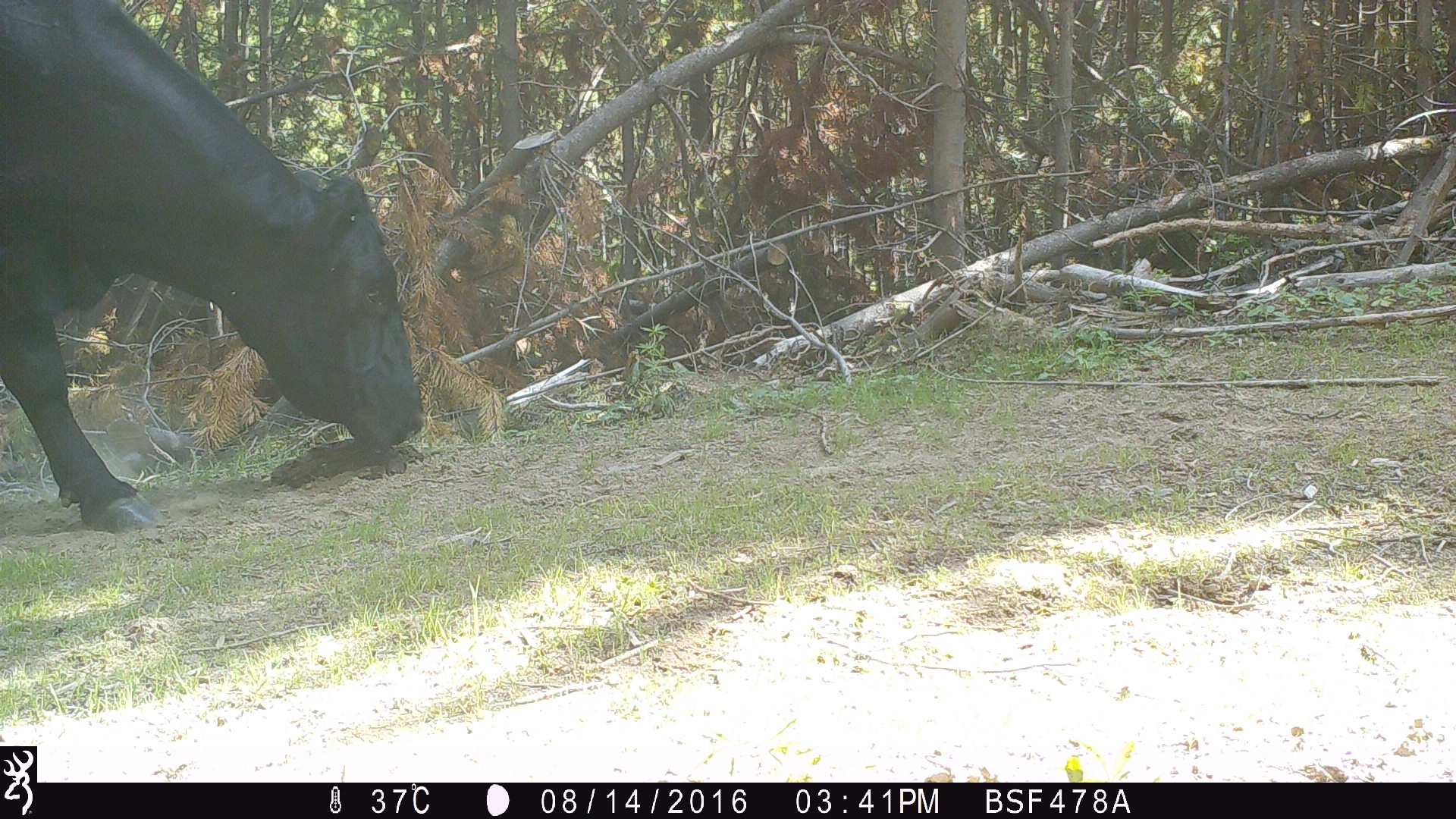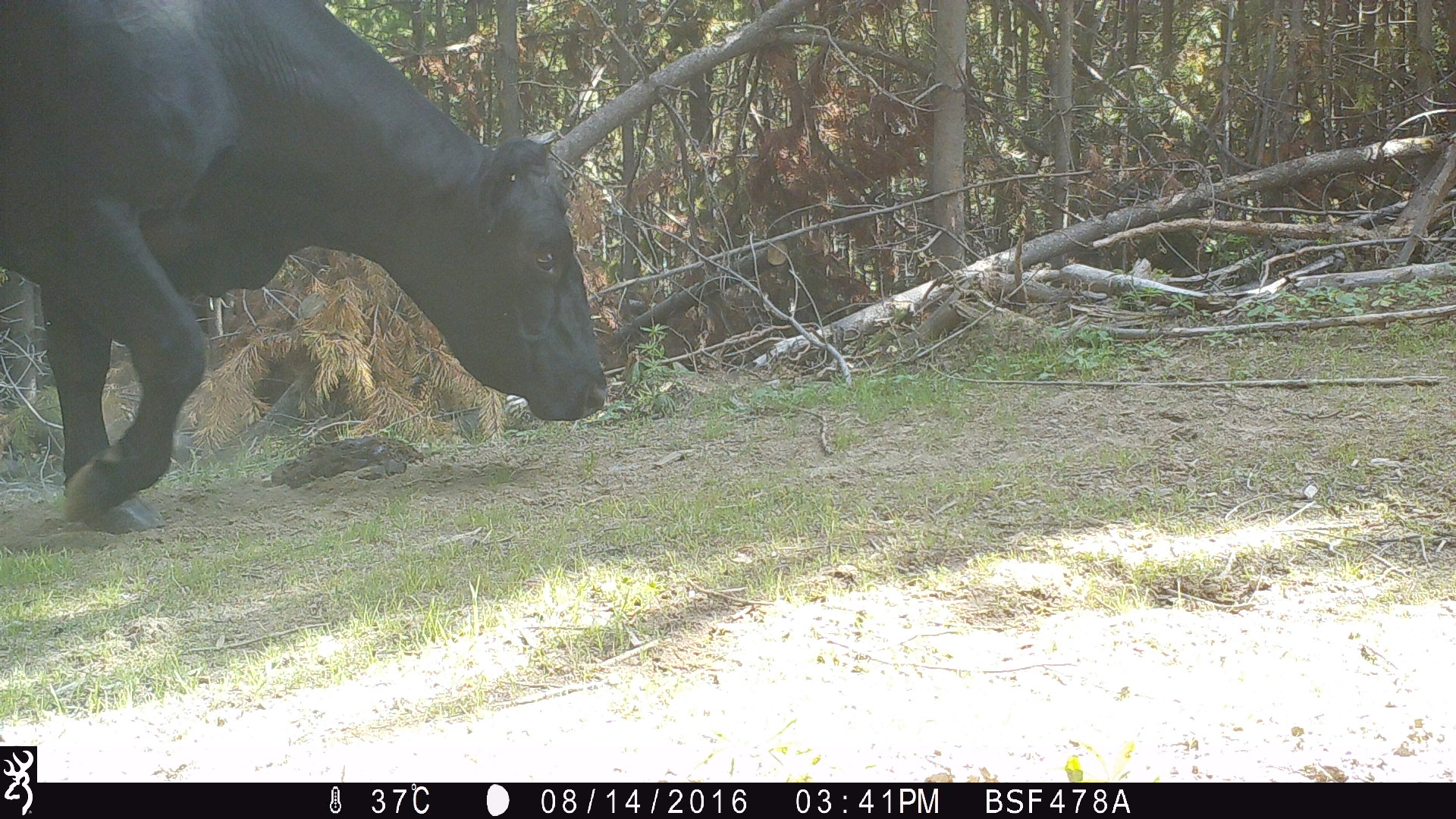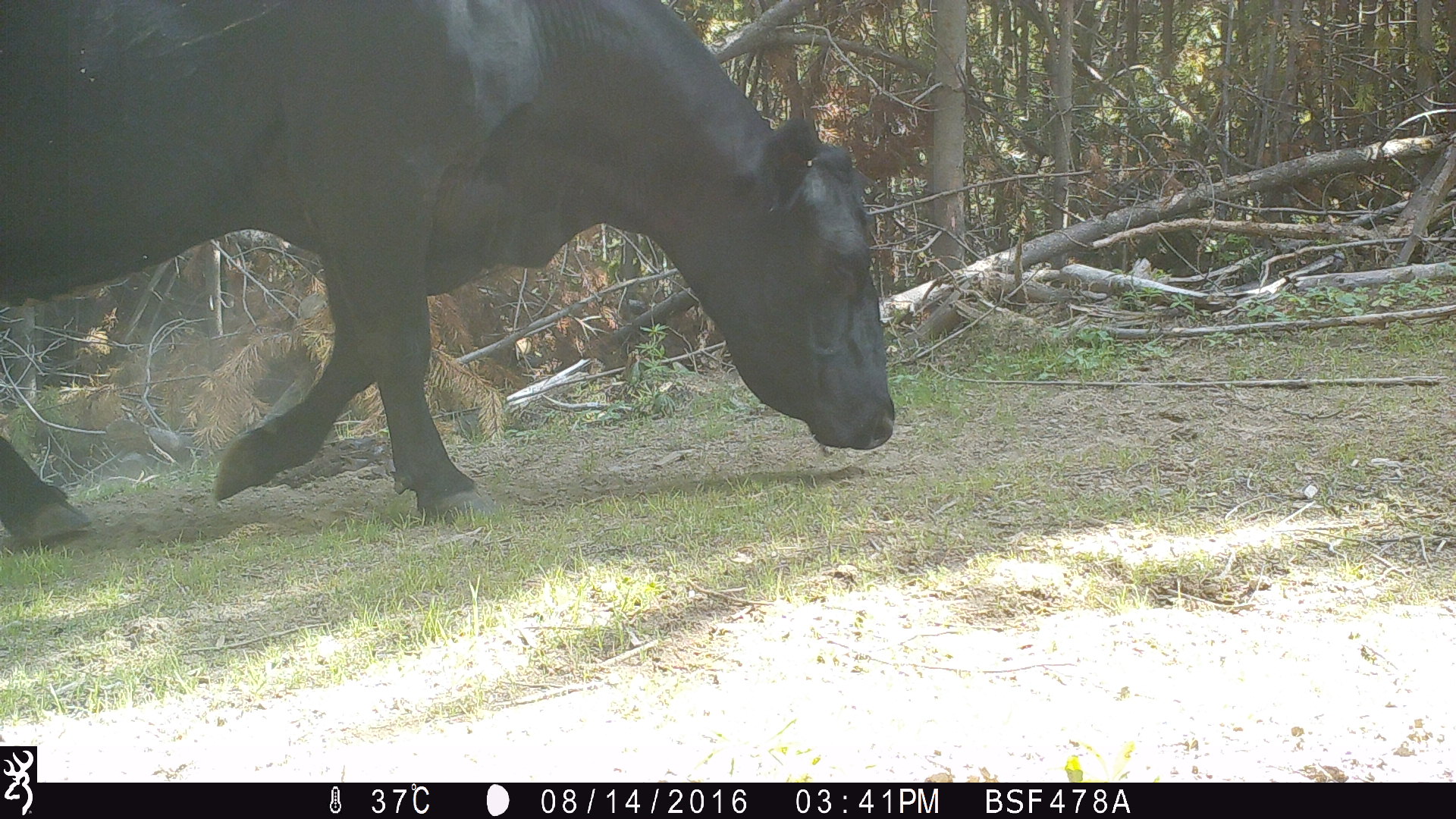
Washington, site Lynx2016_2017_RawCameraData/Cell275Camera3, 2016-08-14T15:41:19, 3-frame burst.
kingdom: Animalia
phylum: Chordata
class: Mammalia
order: Artiodactyla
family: Bovidae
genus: Bos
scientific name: Bos taurus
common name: domestic cattle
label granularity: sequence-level